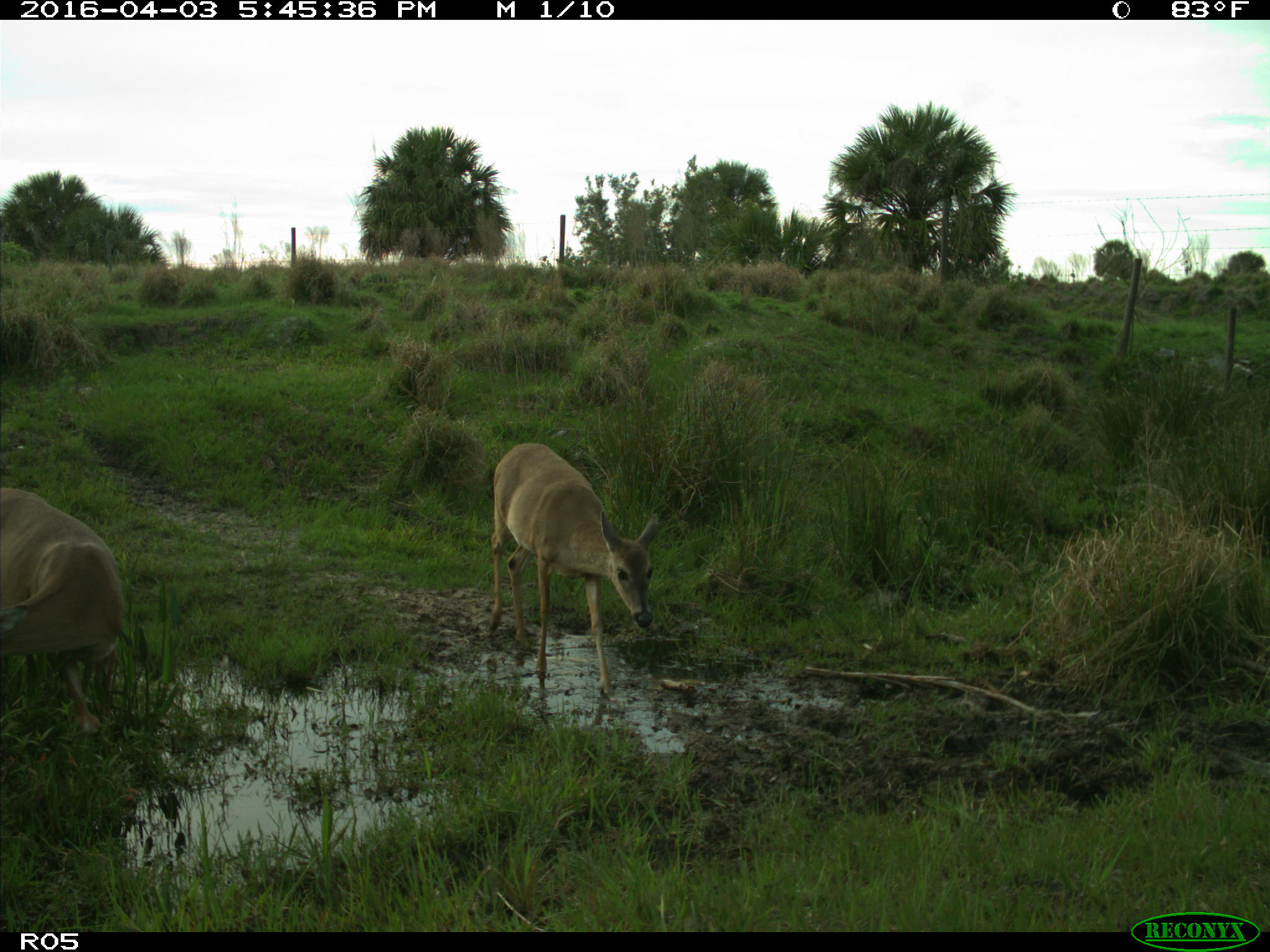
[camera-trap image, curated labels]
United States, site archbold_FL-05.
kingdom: Animalia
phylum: Chordata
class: Mammalia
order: Artiodactyla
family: Cervidae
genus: Odocoileus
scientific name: Odocoileus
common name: deer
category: unidentified deer